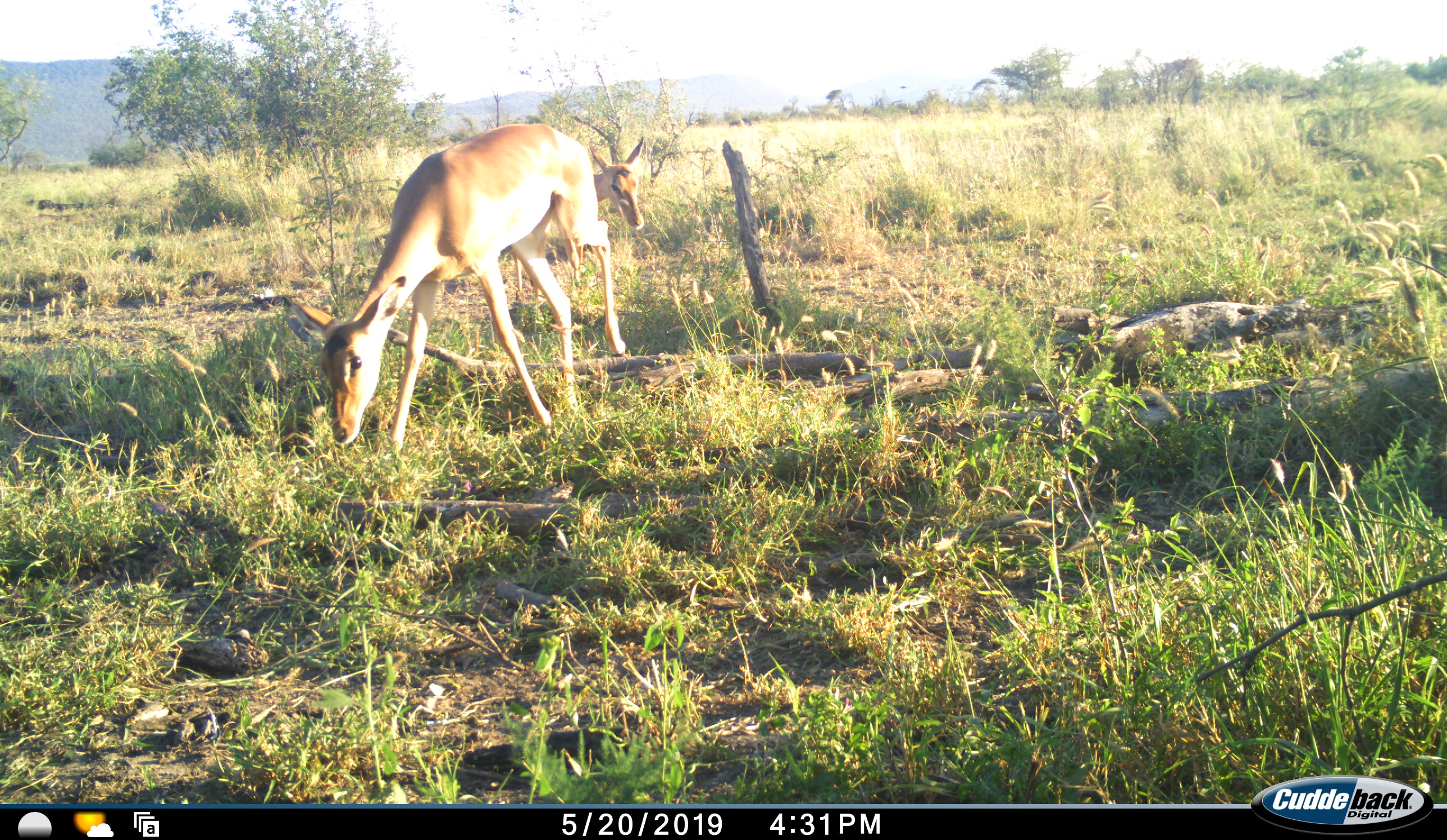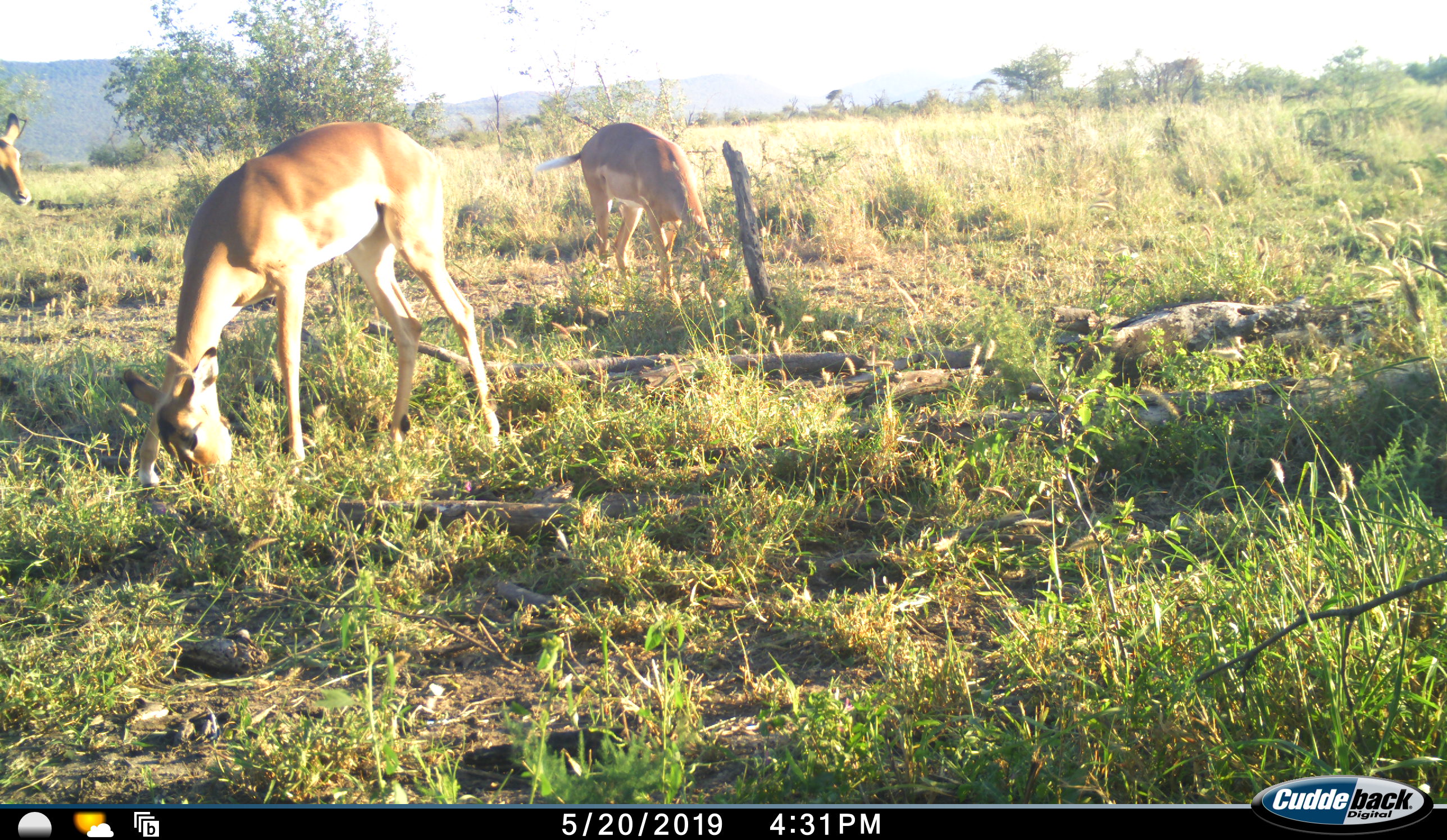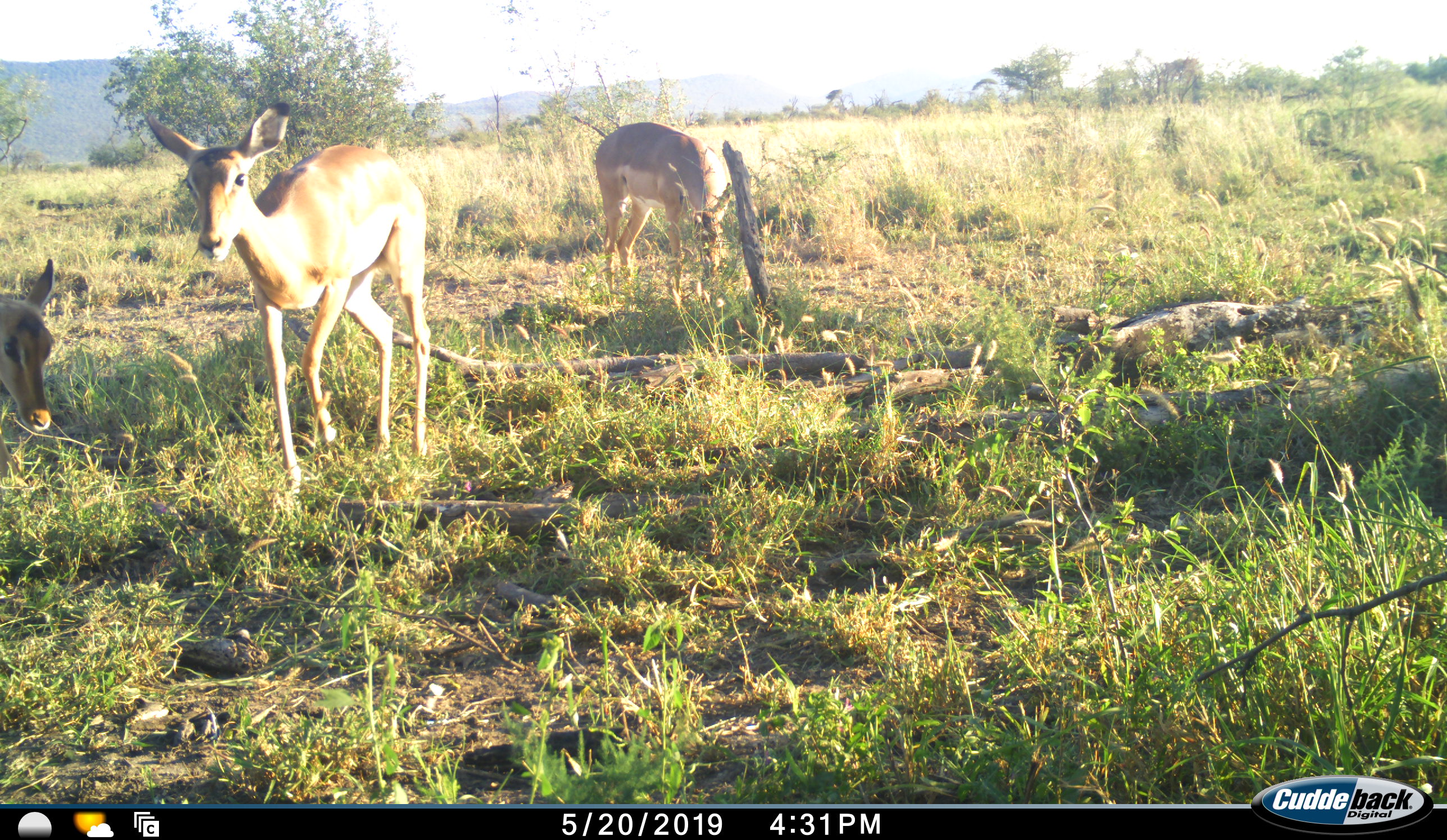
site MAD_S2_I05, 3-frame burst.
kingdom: Animalia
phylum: Chordata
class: Mammalia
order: Artiodactyla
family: Bovidae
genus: Aepyceros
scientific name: Aepyceros melampus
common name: impala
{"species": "impala (Aepyceros melampus)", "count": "3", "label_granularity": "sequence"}